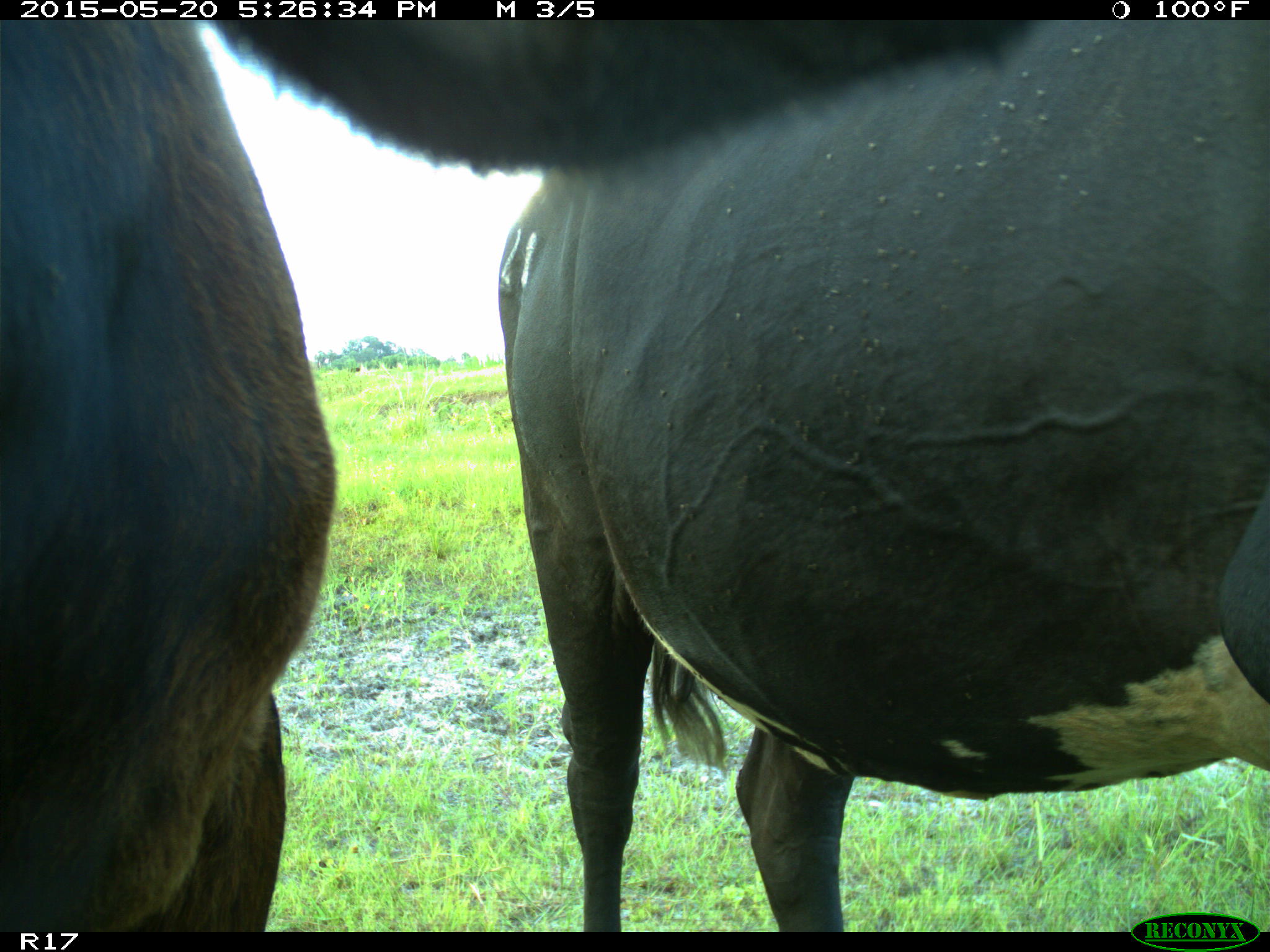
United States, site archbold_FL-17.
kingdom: Animalia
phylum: Chordata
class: Mammalia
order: Artiodactyla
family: Bovidae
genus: Bos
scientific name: Bos taurus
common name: domestic cow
Bos taurus (domestic cow).